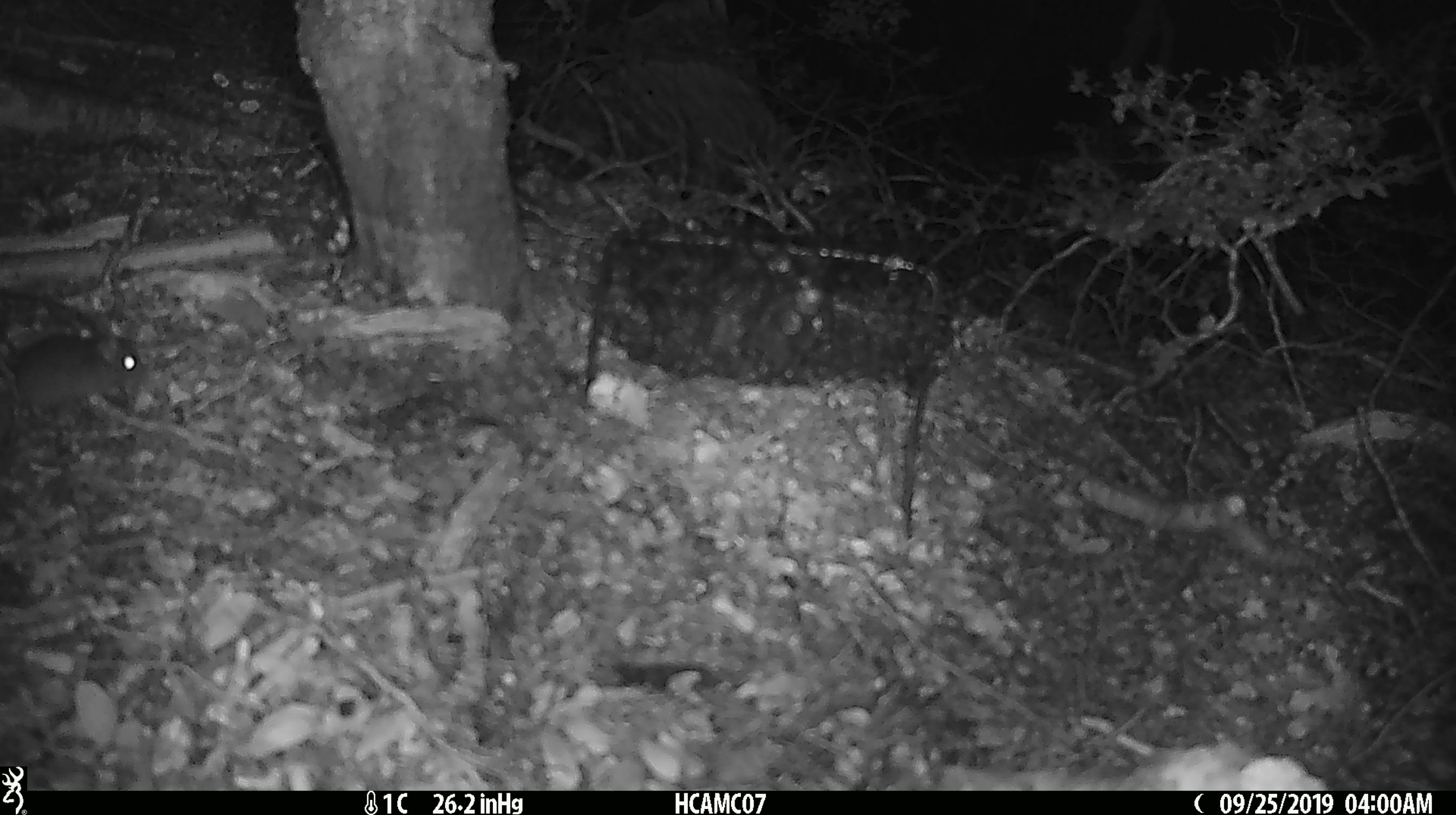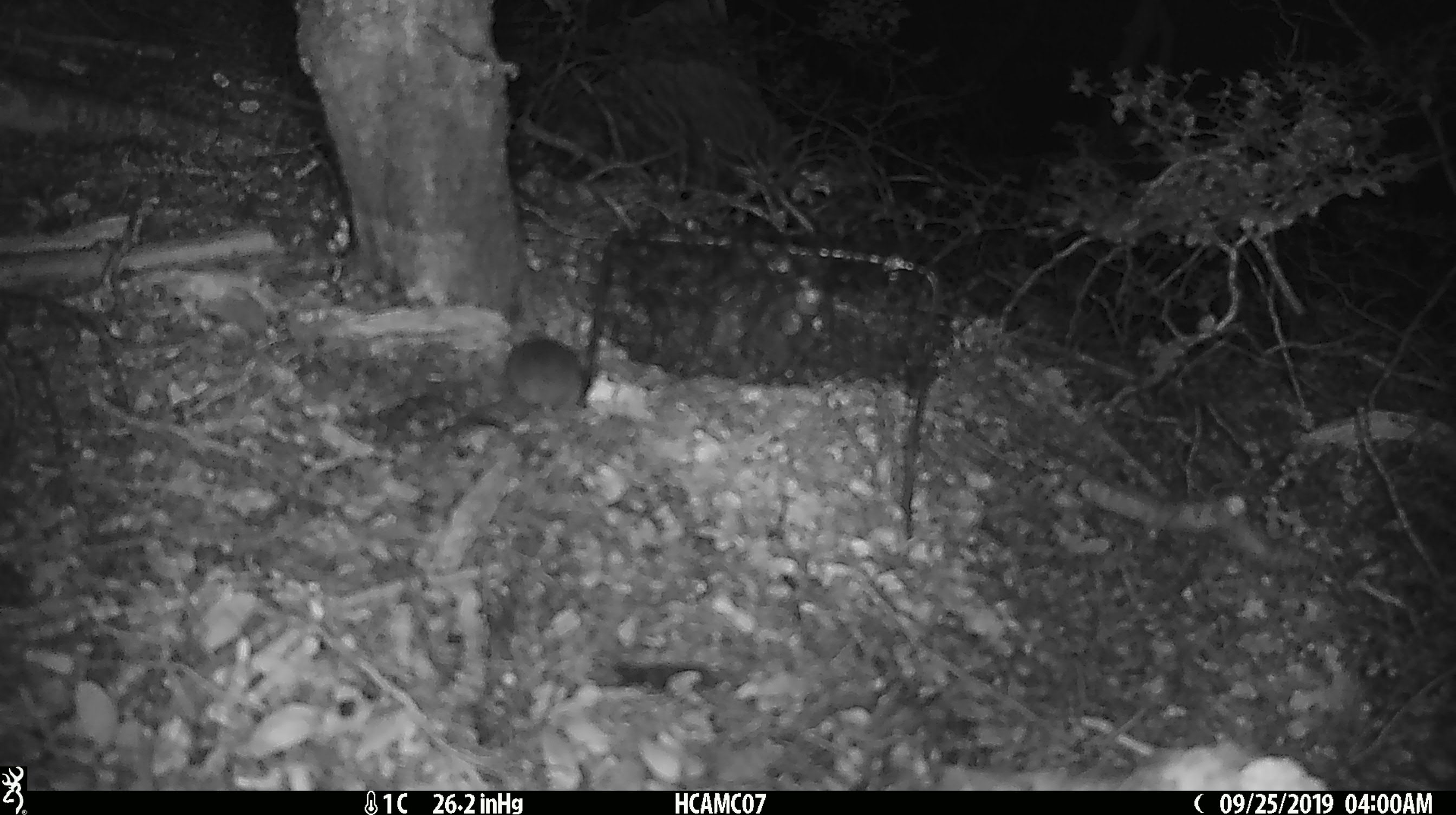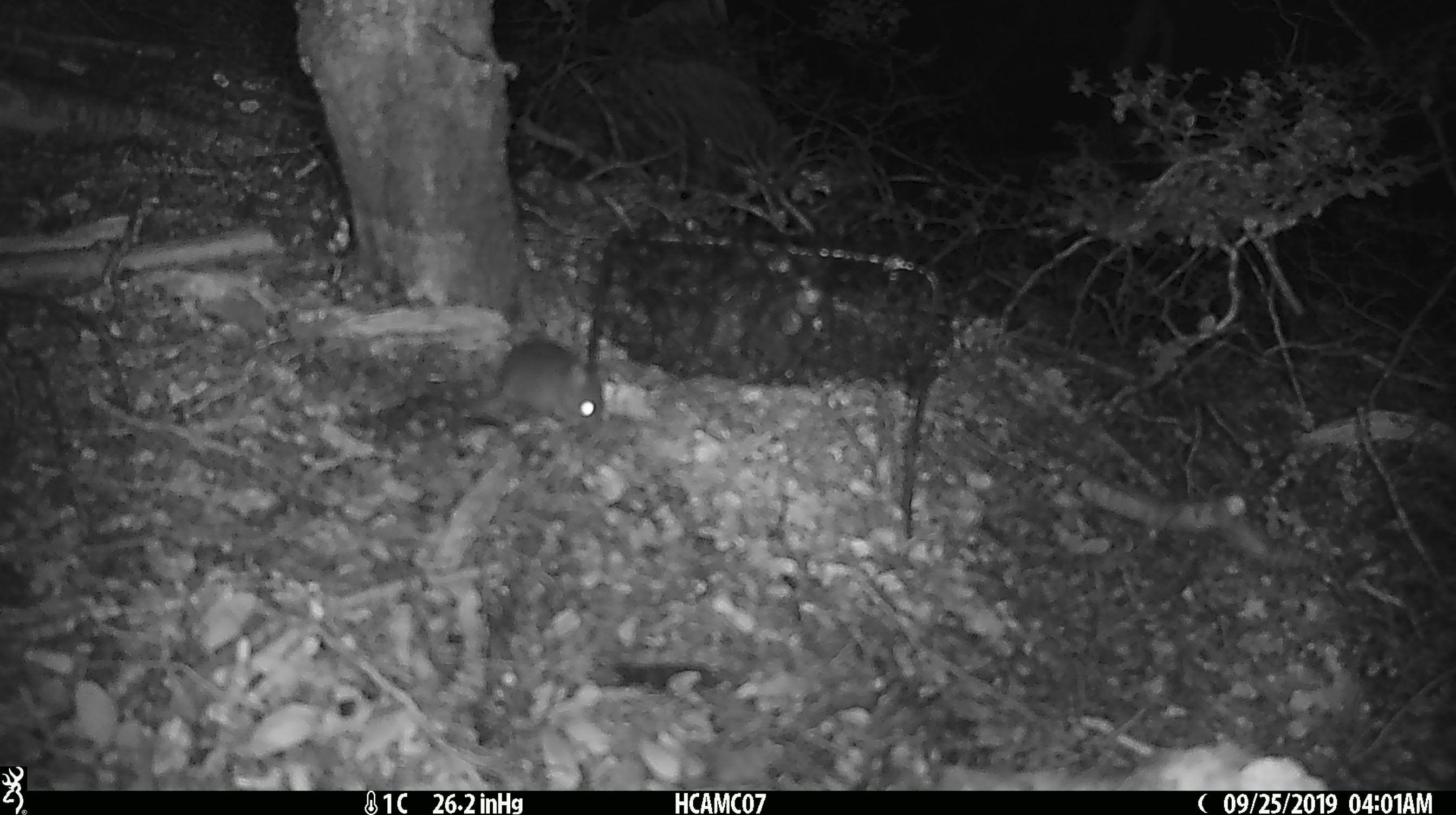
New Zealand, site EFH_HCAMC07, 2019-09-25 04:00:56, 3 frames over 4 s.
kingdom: Animalia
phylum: Chordata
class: Mammalia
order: Rodentia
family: Muridae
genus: Mus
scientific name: Mus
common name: mouse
Mouse (Mus).